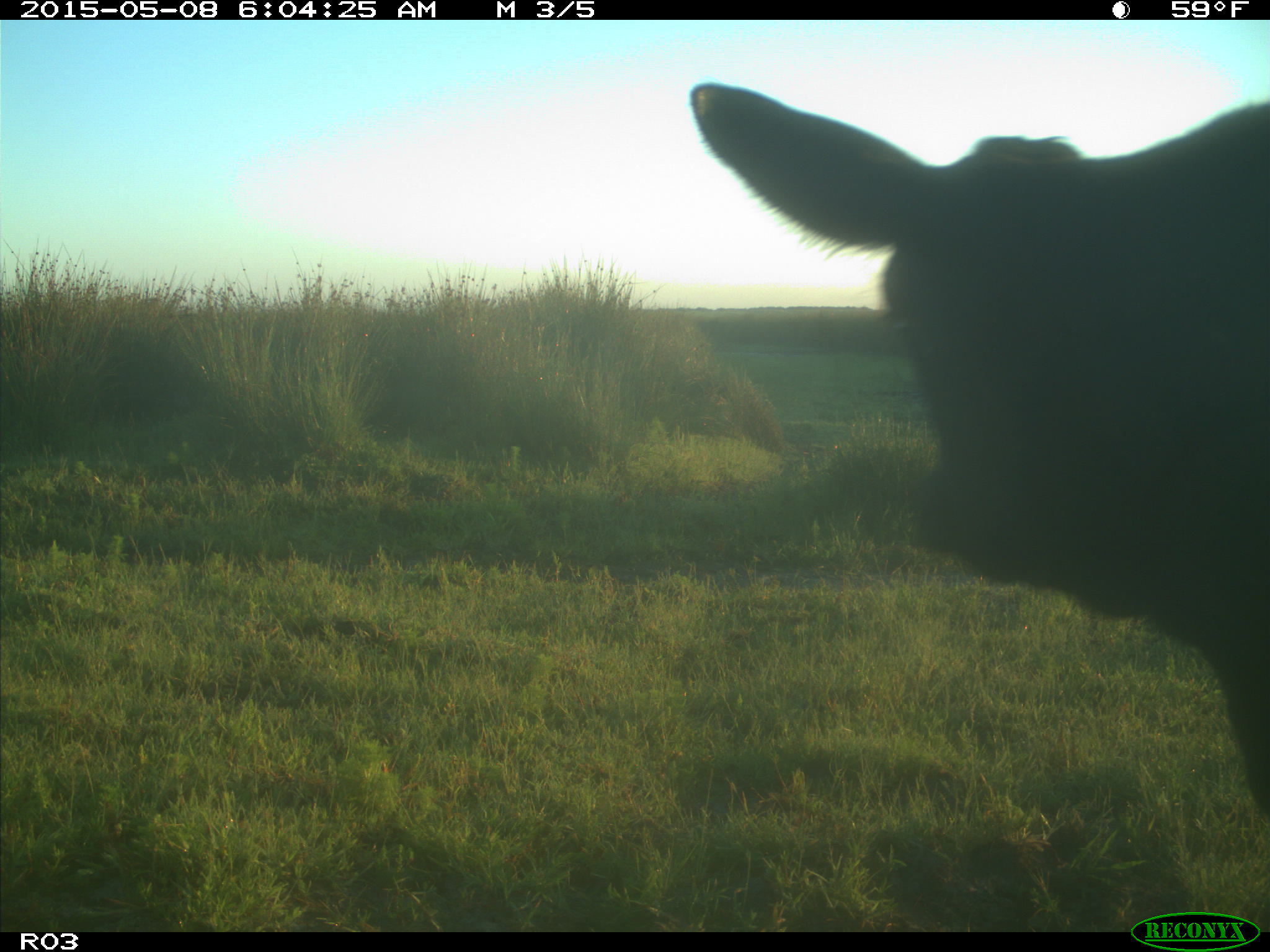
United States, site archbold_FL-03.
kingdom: Animalia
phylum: Chordata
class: Mammalia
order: Artiodactyla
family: Bovidae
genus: Bos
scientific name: Bos taurus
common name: domestic cow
Bos taurus (domestic cow).